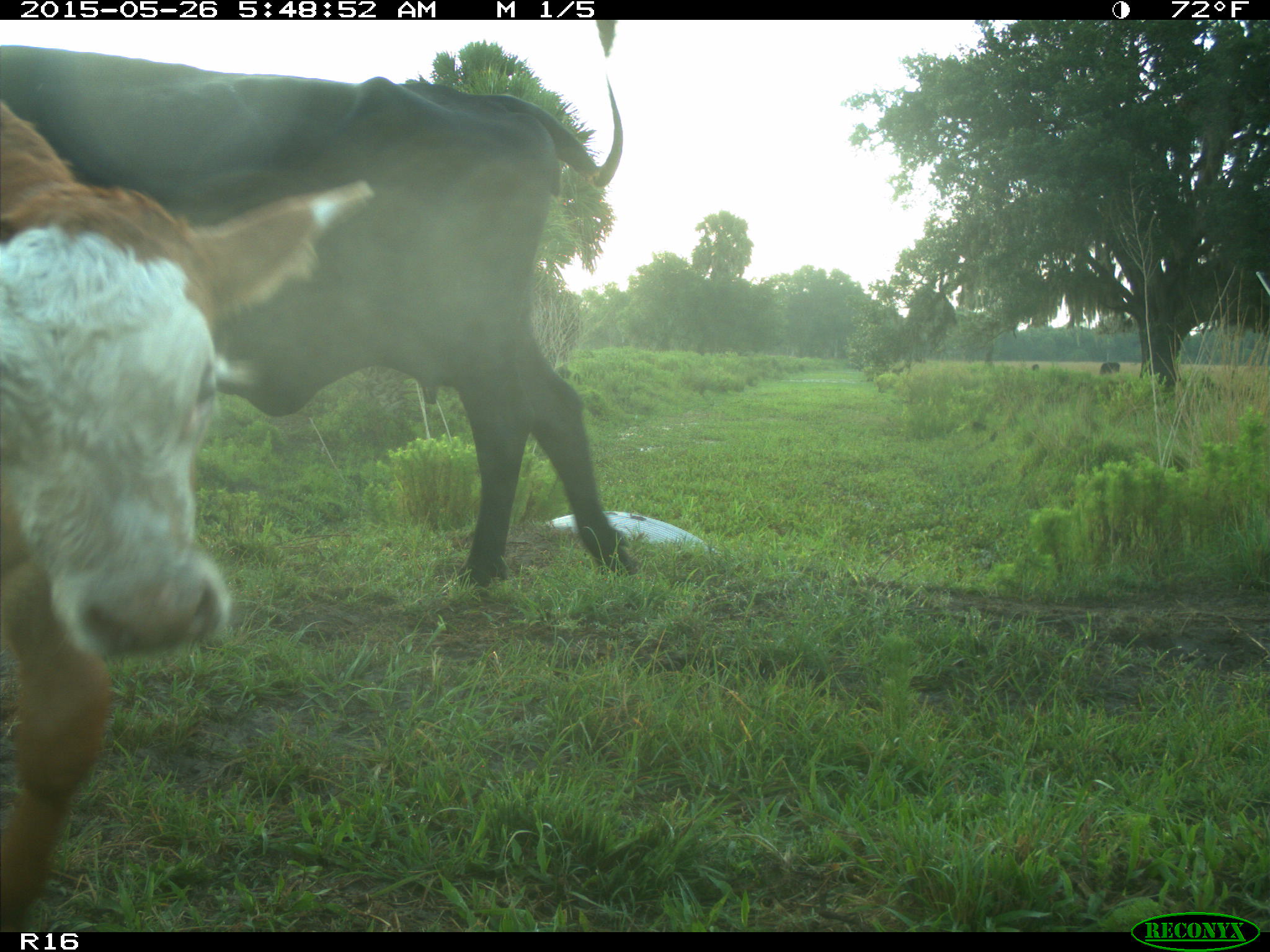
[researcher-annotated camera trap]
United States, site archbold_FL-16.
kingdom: Animalia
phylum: Chordata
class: Mammalia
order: Artiodactyla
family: Bovidae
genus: Bos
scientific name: Bos taurus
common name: domestic cow